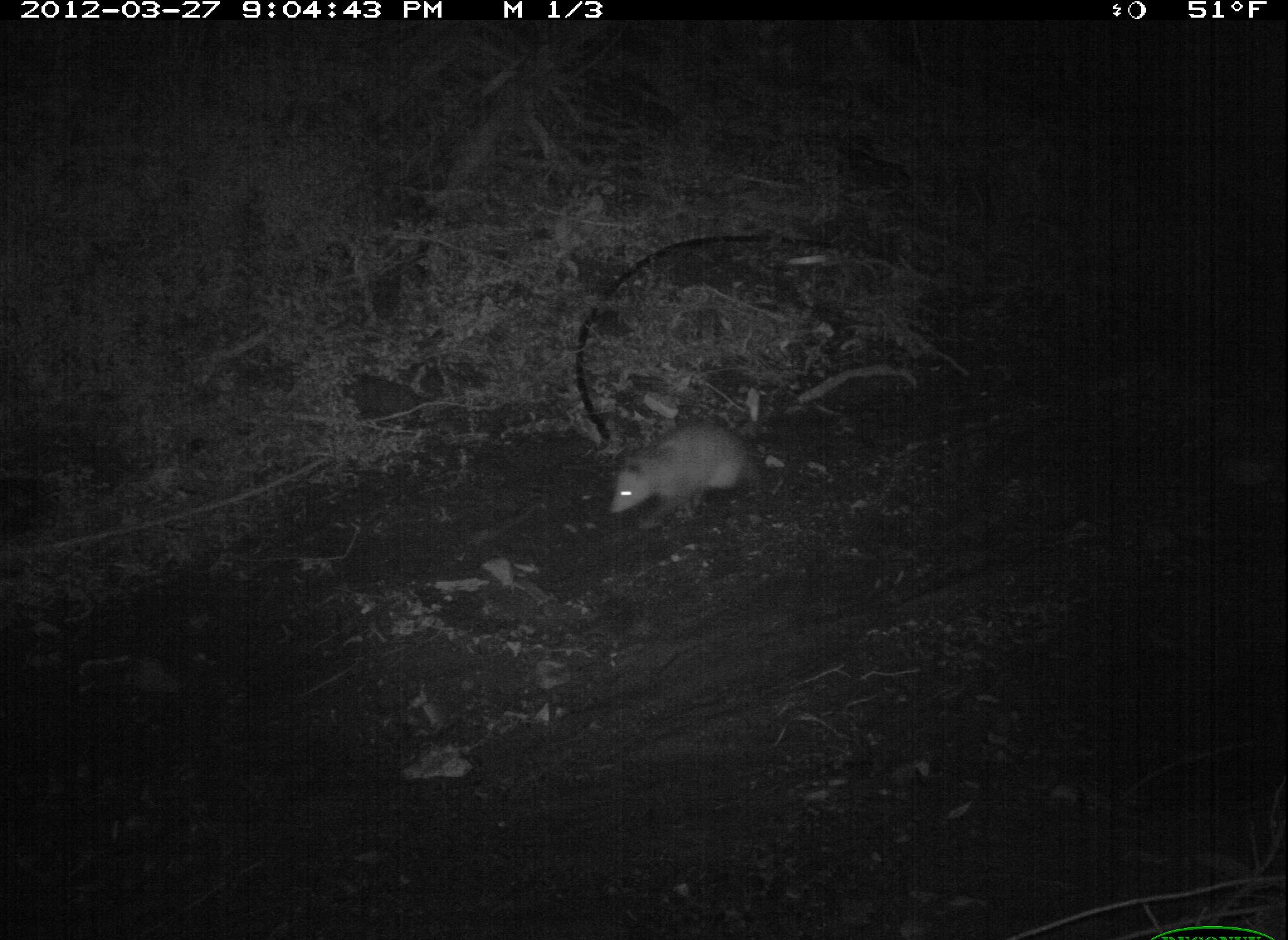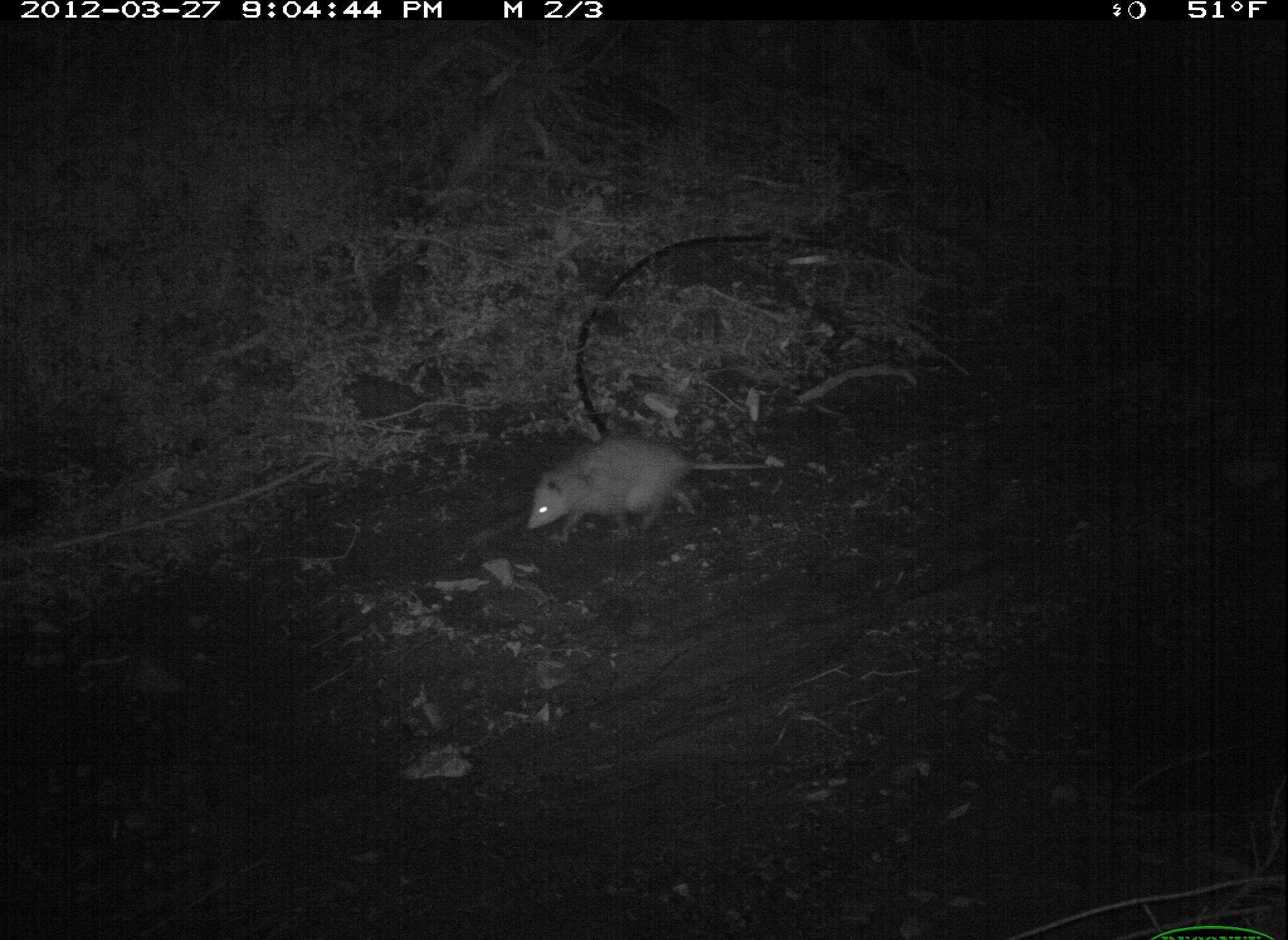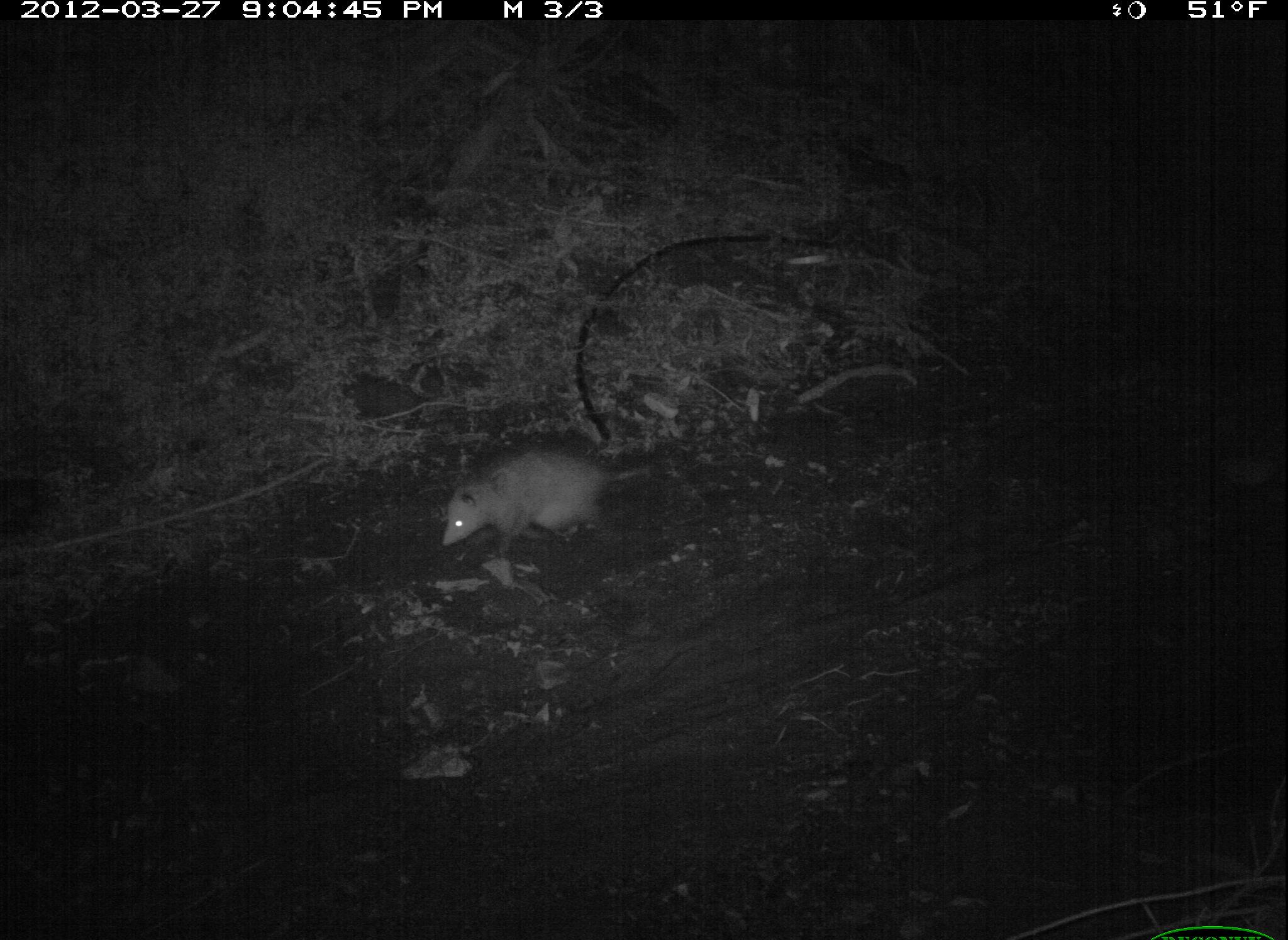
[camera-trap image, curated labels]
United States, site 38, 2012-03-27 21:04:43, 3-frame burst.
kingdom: Animalia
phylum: Chordata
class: Mammalia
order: Didelphimorphia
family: Didelphidae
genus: Didelphis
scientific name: Didelphis virginiana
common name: virginia opossum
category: opossum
Opossum (virginia opossum) (Didelphis virginiana).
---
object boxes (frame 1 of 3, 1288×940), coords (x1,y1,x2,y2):
opossum: (606,420,775,535)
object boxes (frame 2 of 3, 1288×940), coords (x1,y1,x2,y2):
opossum: (515,414,779,556)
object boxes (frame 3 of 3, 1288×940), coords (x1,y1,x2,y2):
opossum: (435,430,683,562)